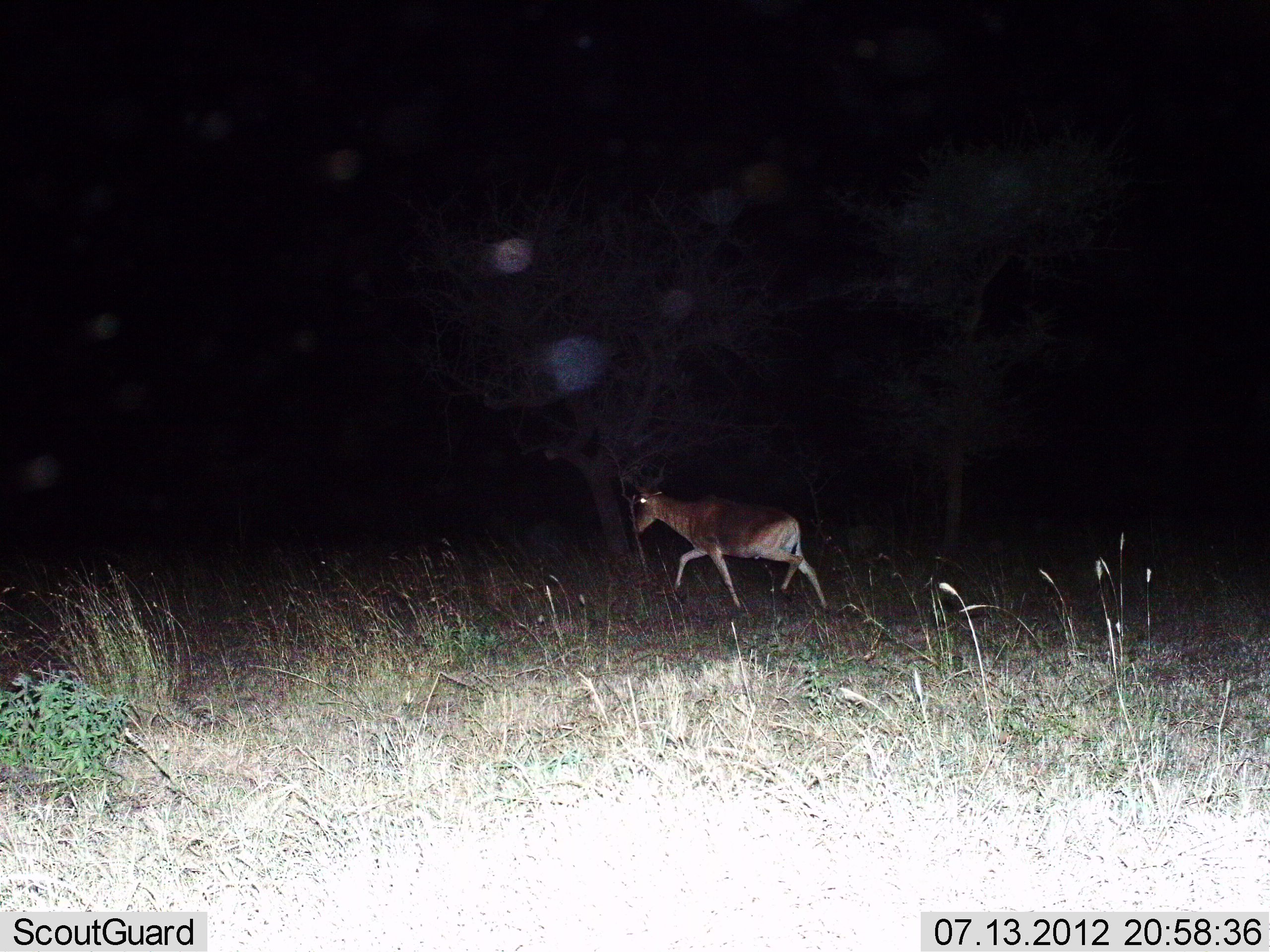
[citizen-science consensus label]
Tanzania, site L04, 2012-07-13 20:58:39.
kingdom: Animalia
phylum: Chordata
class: Mammalia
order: Artiodactyla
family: Bovidae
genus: Alcelaphus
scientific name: Alcelaphus buselaphus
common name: hartebeest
Hartebeest (Alcelaphus buselaphus), count 1. Behavior (volunteer vote fractions): standing 0%, resting 0%, moving 100%, interacting 0%. Young present (vote fraction): 0%. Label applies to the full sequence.